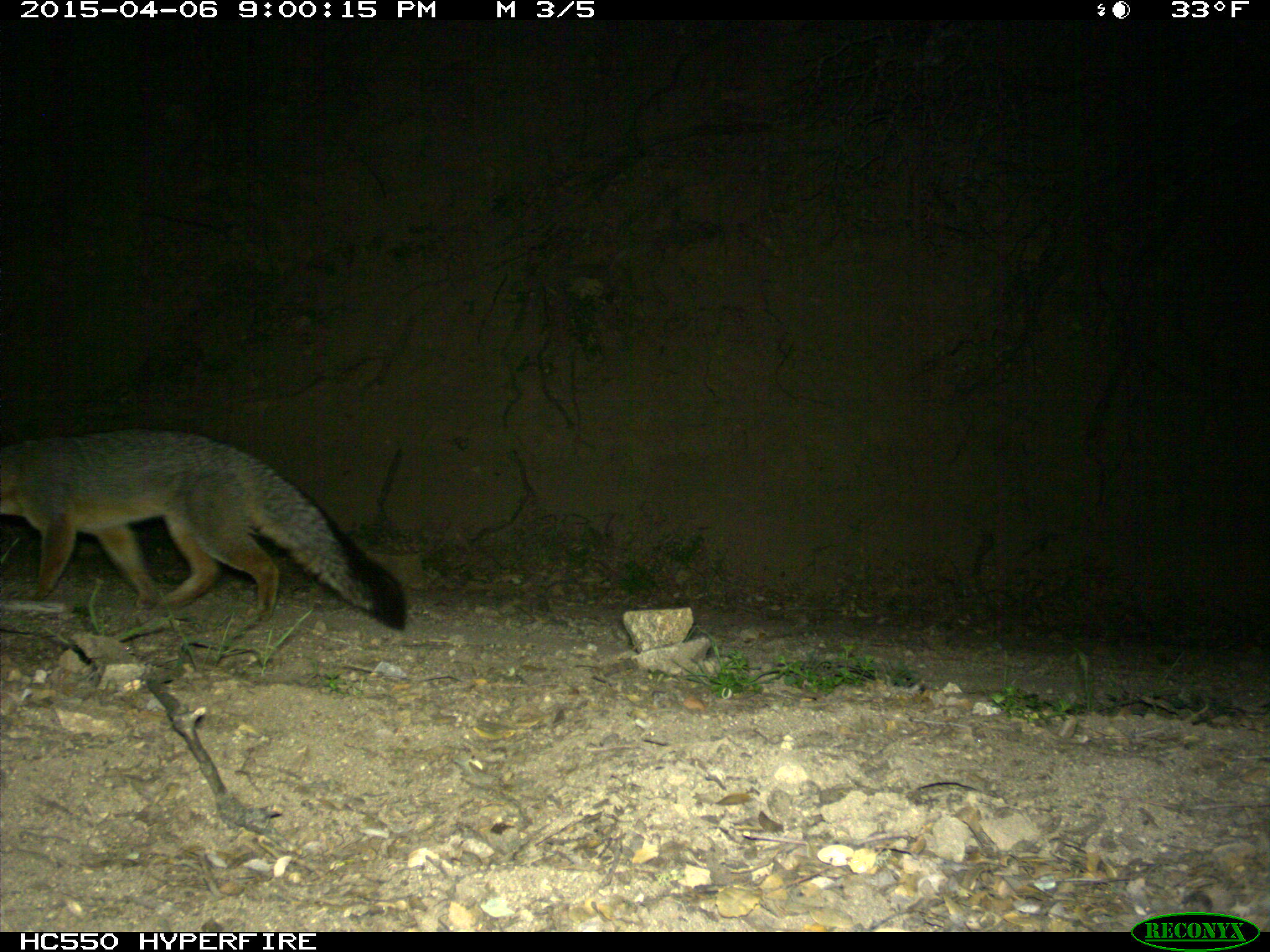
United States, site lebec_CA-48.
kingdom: Animalia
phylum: Chordata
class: Mammalia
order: Carnivora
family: Canidae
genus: Urocyon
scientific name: Urocyon cinereoargenteus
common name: gray fox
Urocyon cinereoargenteus (gray fox).